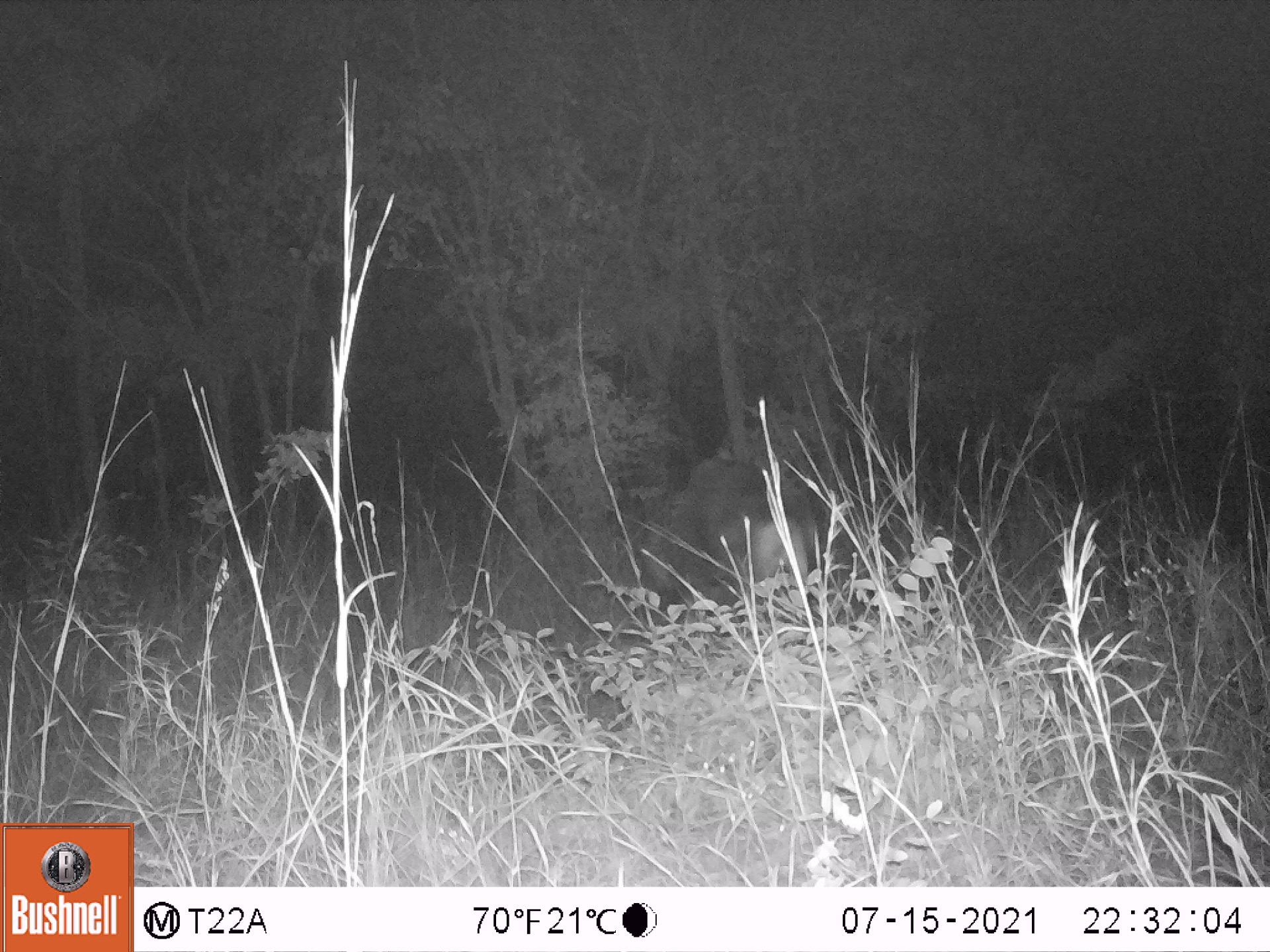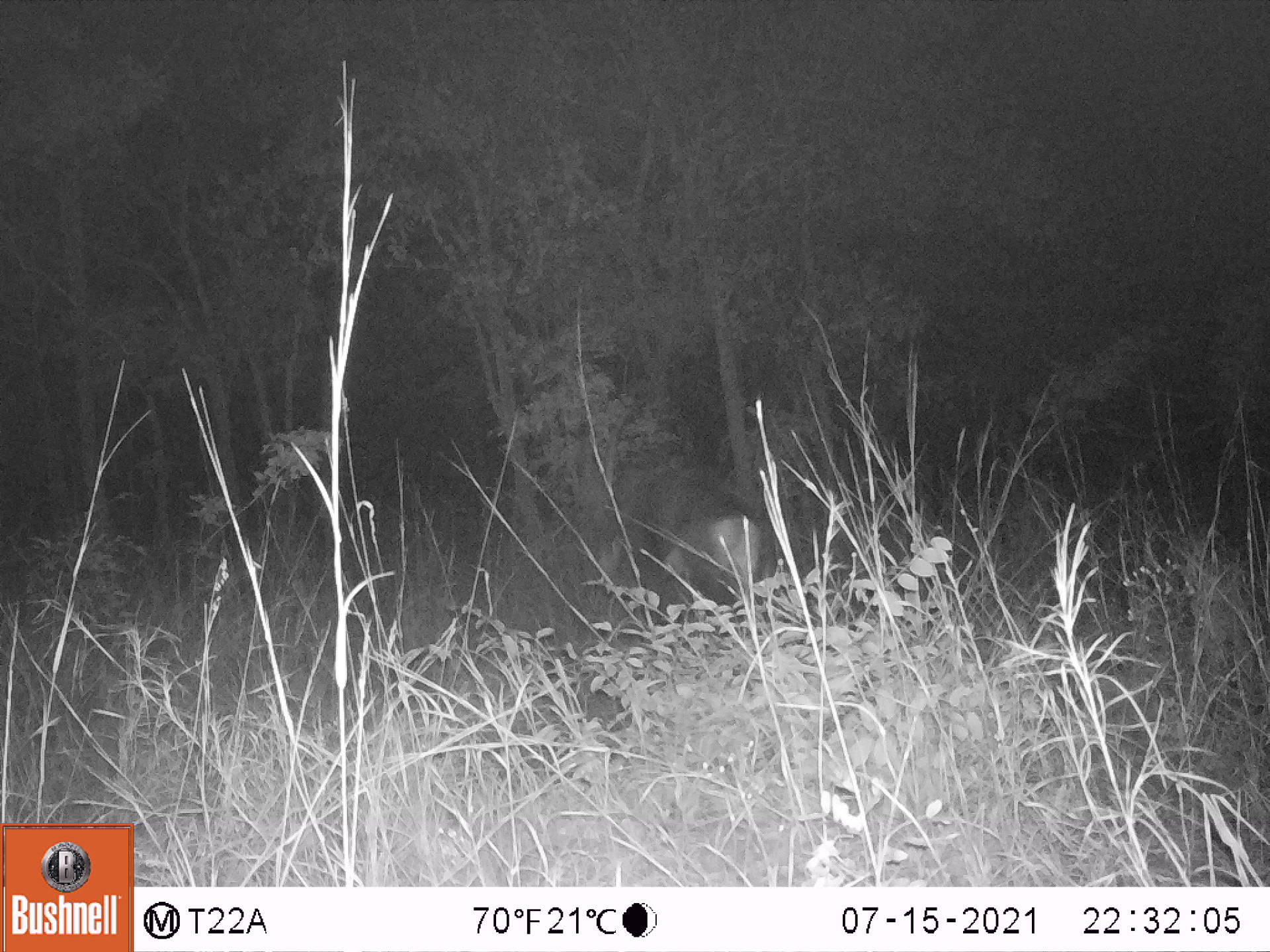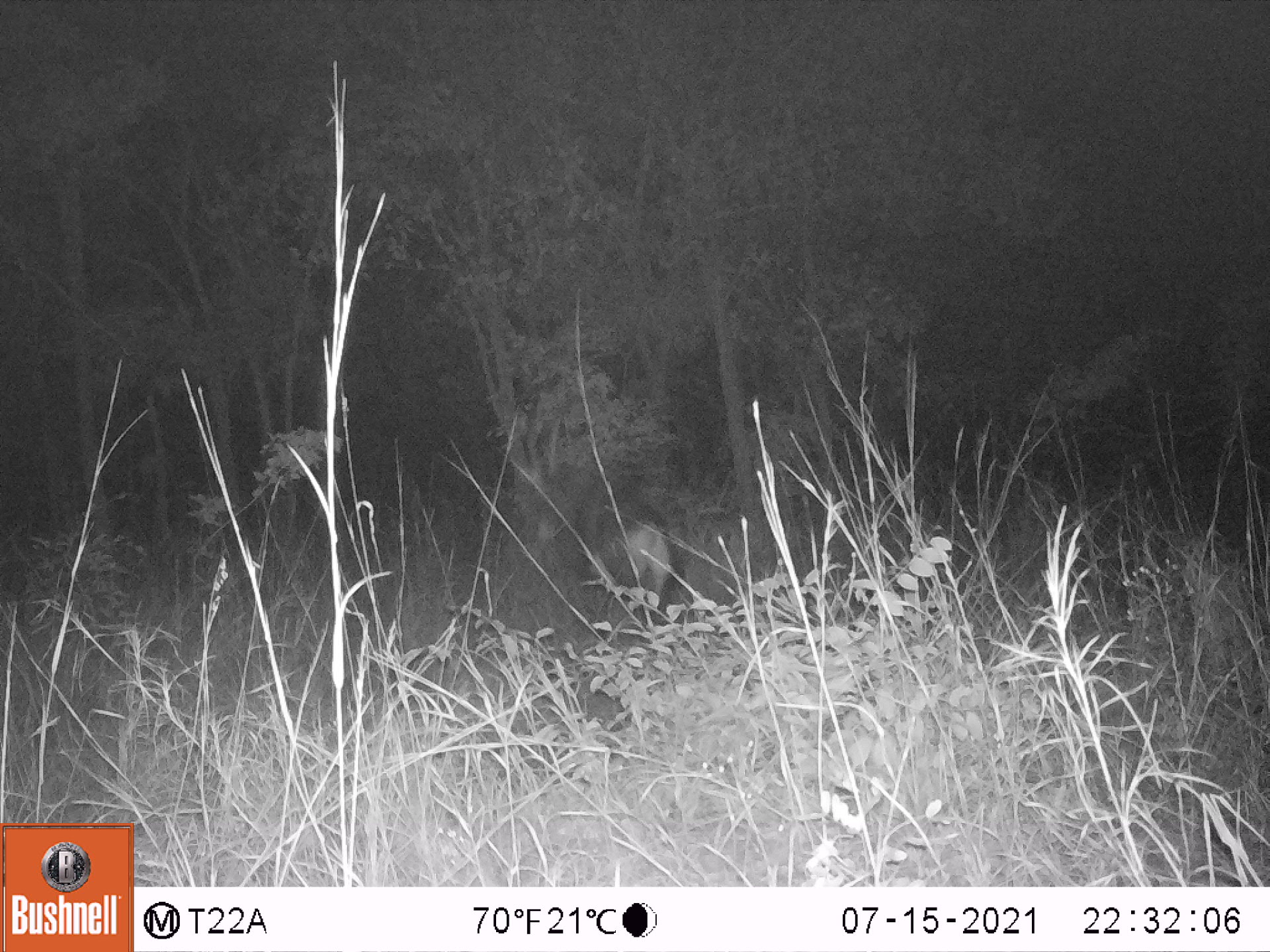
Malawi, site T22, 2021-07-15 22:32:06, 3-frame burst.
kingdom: Animalia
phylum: Chordata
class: Mammalia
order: Artiodactyla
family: Bovidae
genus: Hippotragus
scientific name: Hippotragus niger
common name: sable antelope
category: sable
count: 1